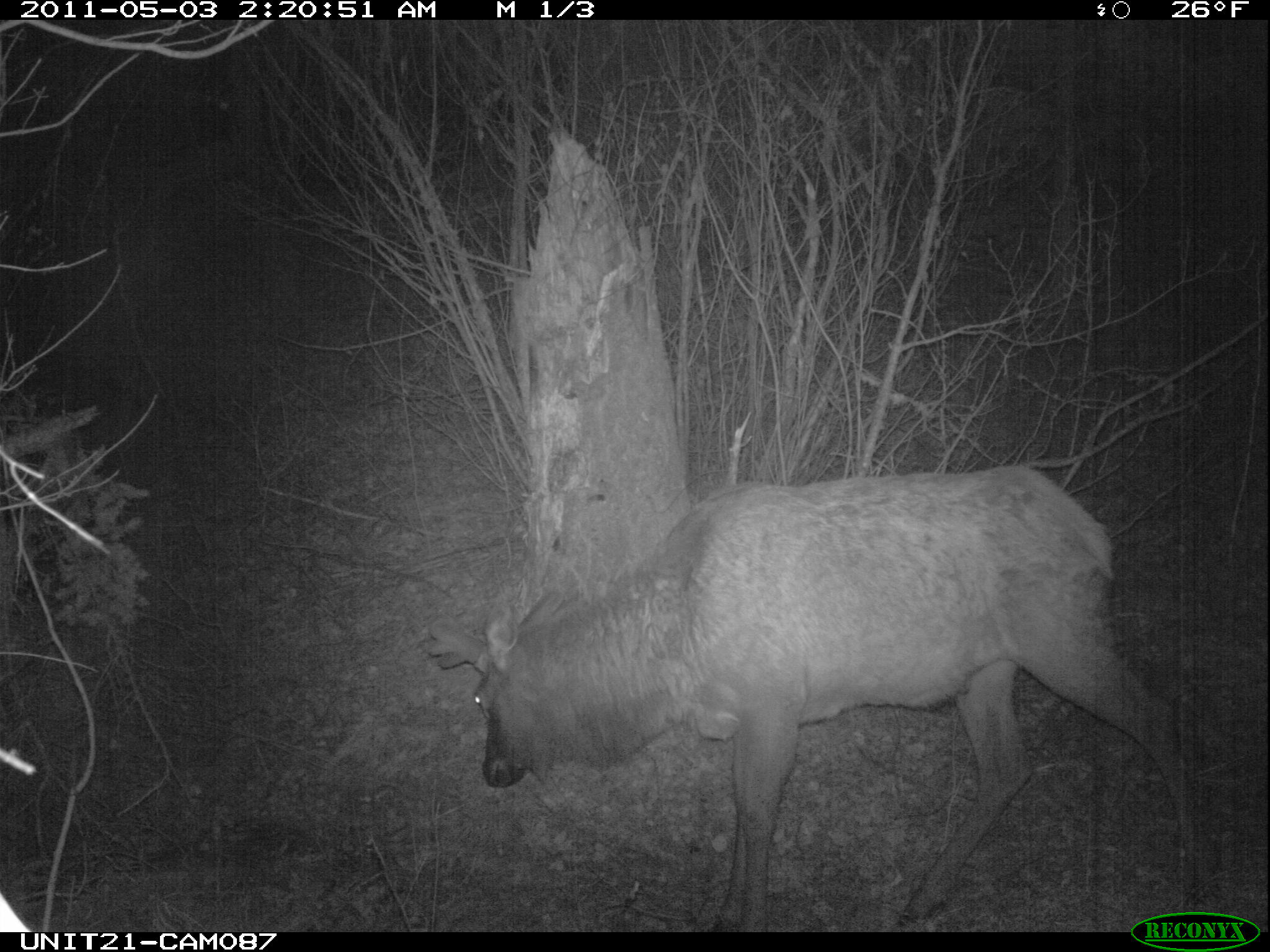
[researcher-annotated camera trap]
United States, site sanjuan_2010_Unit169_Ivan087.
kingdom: Animalia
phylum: Chordata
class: Mammalia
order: Artiodactyla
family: Cervidae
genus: Cervus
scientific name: Cervus elaphus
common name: red deer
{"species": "Cervus elaphus (red deer)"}